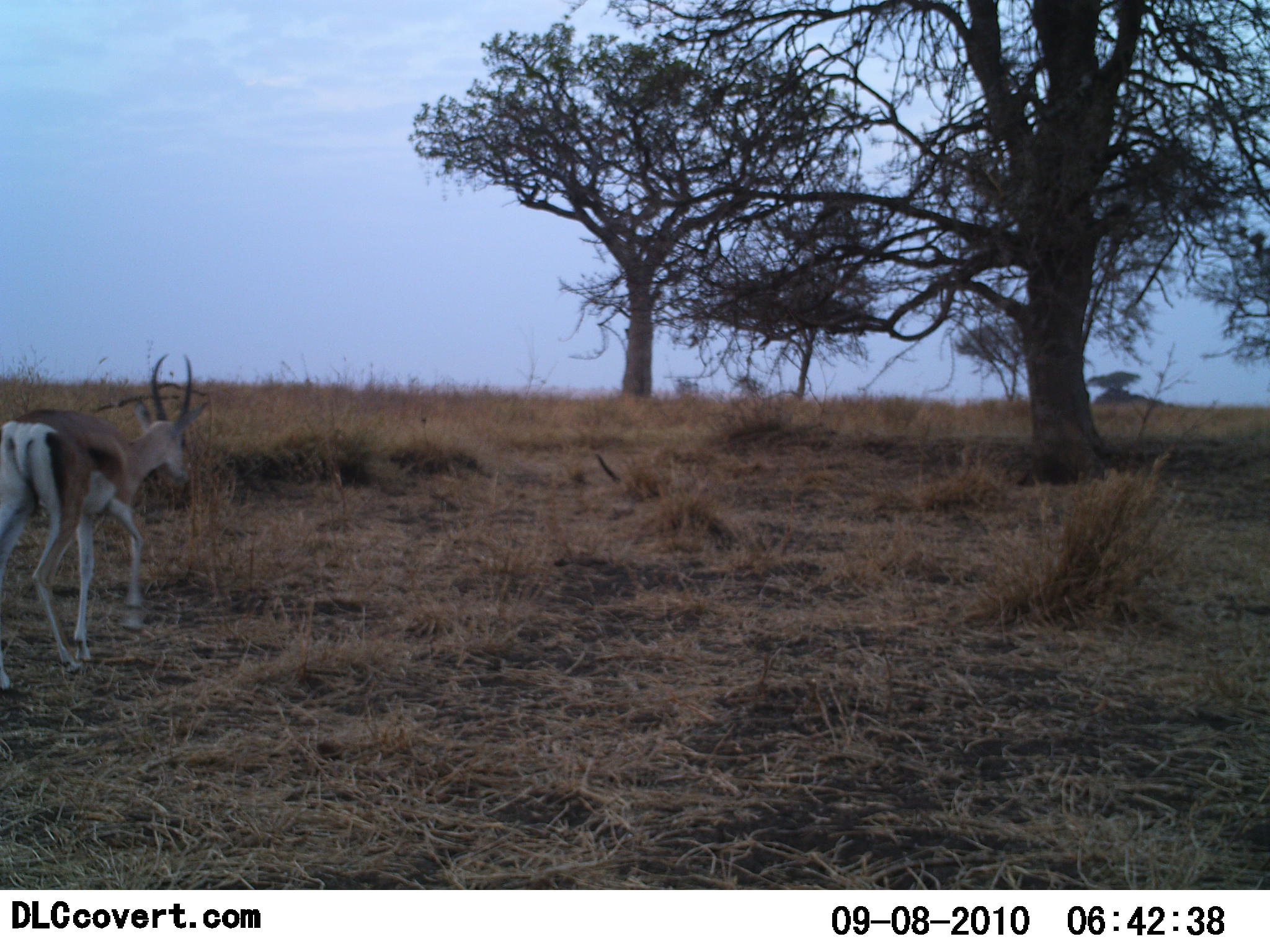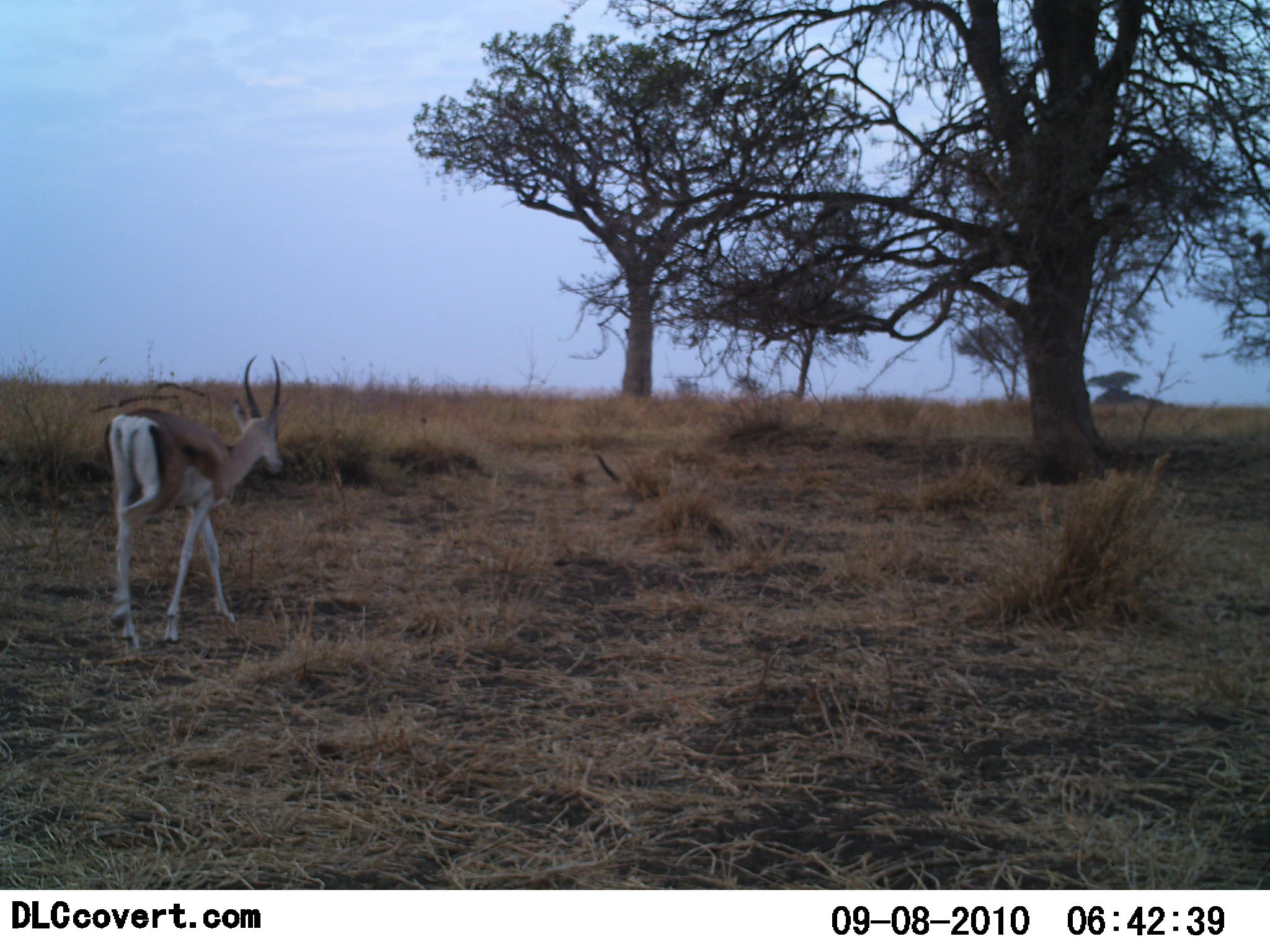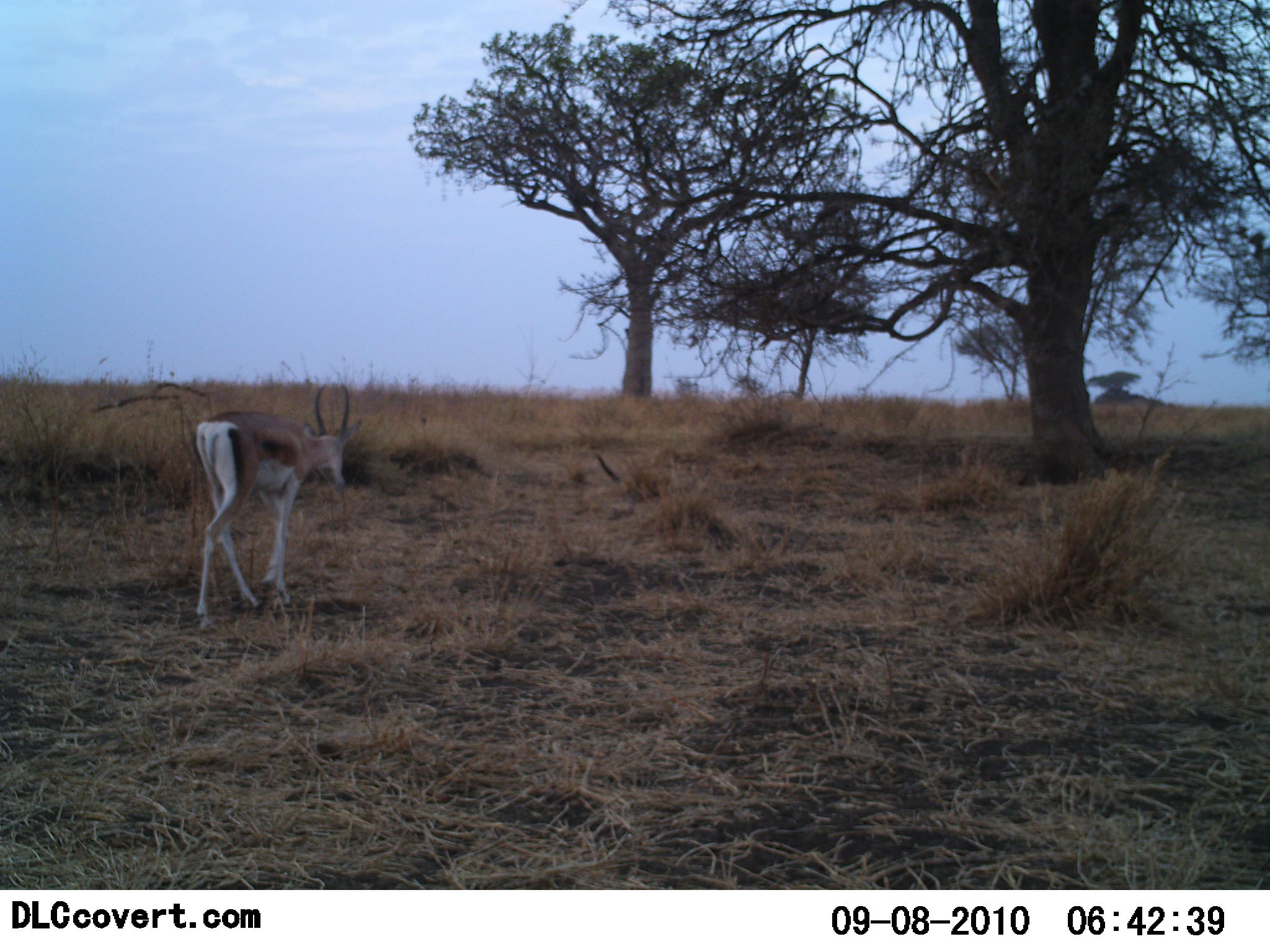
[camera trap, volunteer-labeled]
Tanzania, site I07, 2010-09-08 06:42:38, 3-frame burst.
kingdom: Animalia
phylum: Chordata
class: Mammalia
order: Artiodactyla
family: Bovidae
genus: Eudorcas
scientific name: Eudorcas thomsonii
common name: thomson's gazelle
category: gazellethomsons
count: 1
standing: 15%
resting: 0%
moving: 85%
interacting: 0%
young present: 0%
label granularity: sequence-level